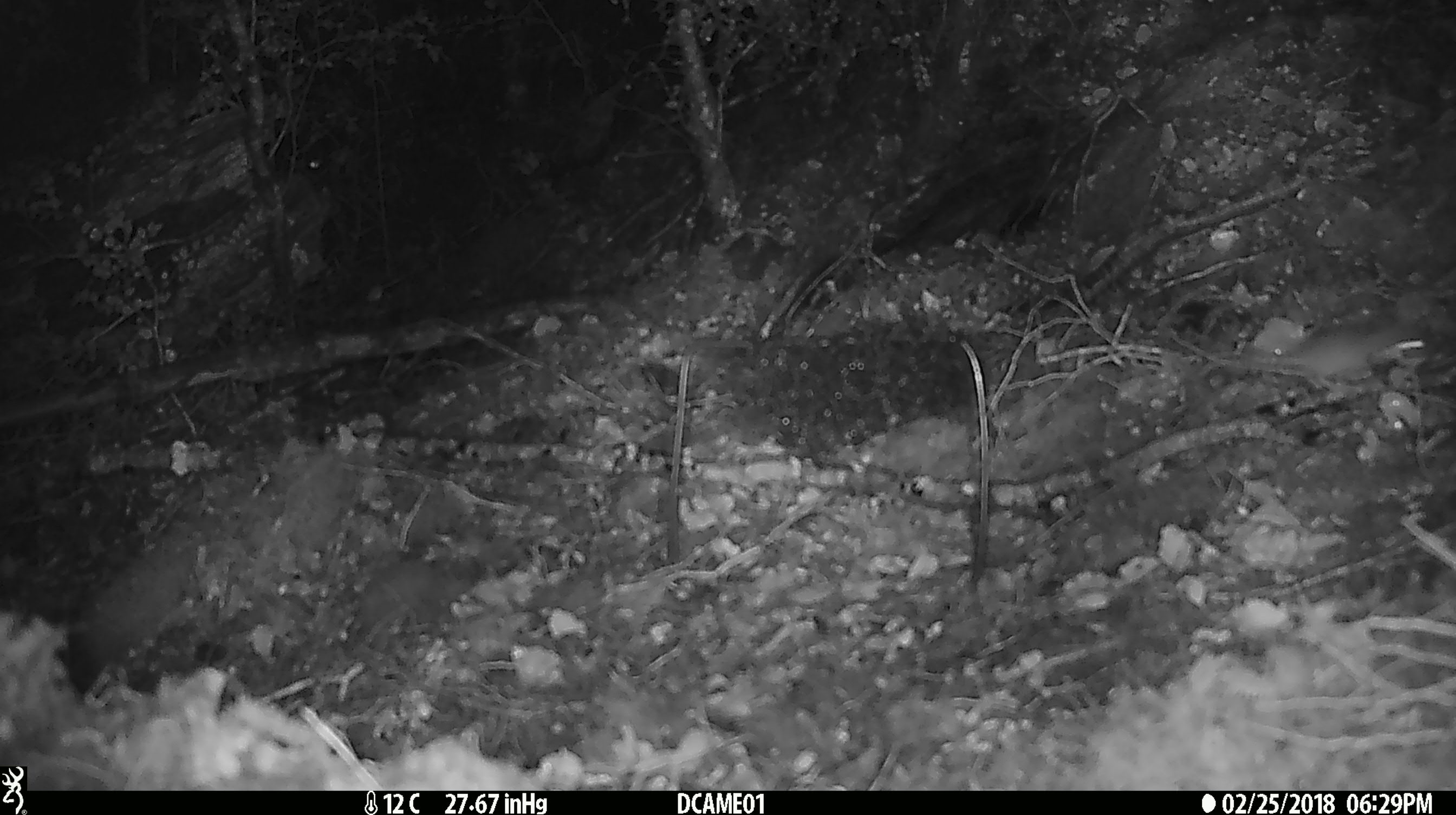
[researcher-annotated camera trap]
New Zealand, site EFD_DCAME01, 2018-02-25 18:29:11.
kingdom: Animalia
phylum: Chordata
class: Mammalia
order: Rodentia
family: Muridae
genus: Mus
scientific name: Mus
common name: mouse